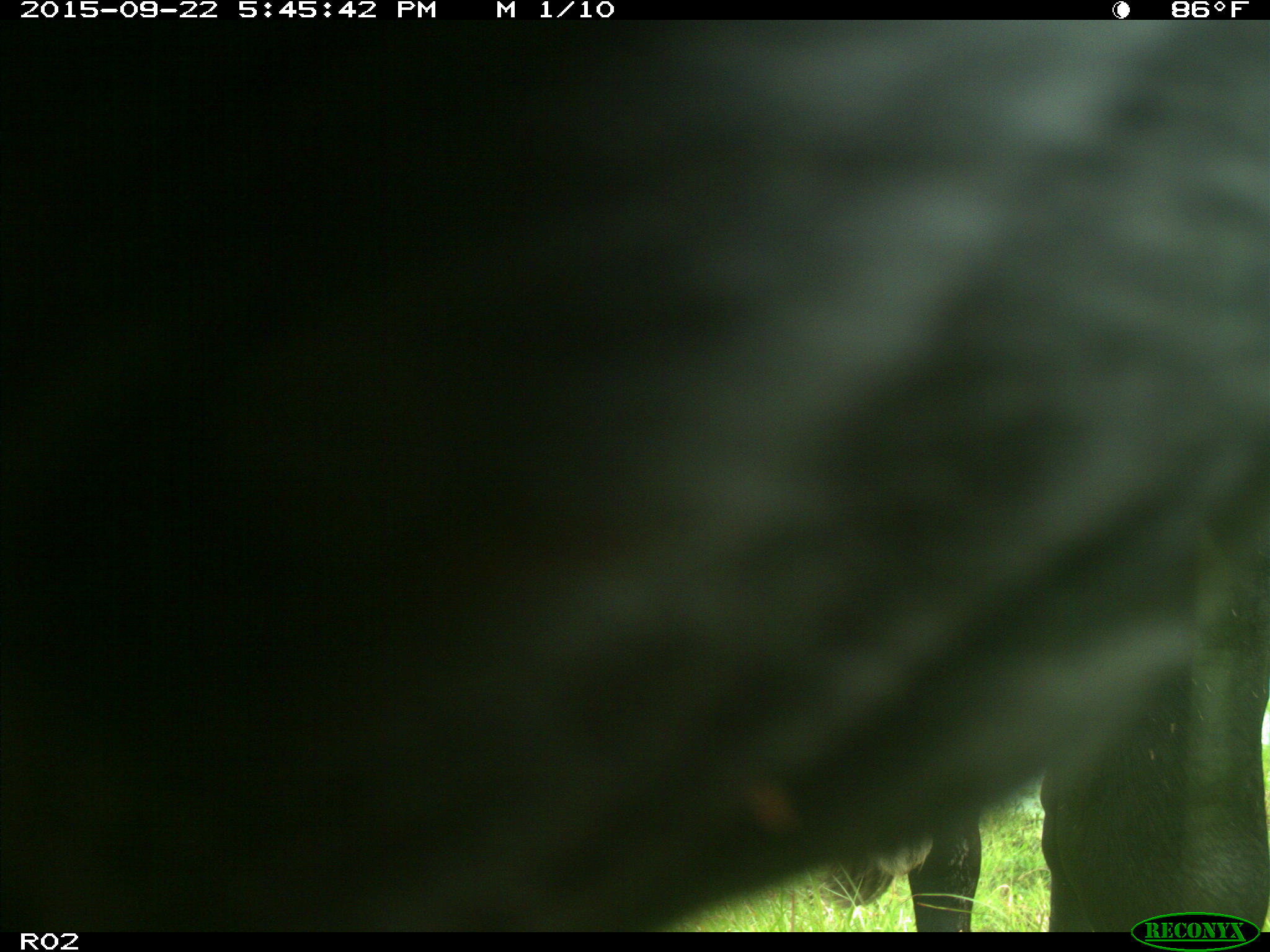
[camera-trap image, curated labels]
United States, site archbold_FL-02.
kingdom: Animalia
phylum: Chordata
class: Mammalia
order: Artiodactyla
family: Bovidae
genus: Bos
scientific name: Bos taurus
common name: domestic cow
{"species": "Bos taurus (domestic cow)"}